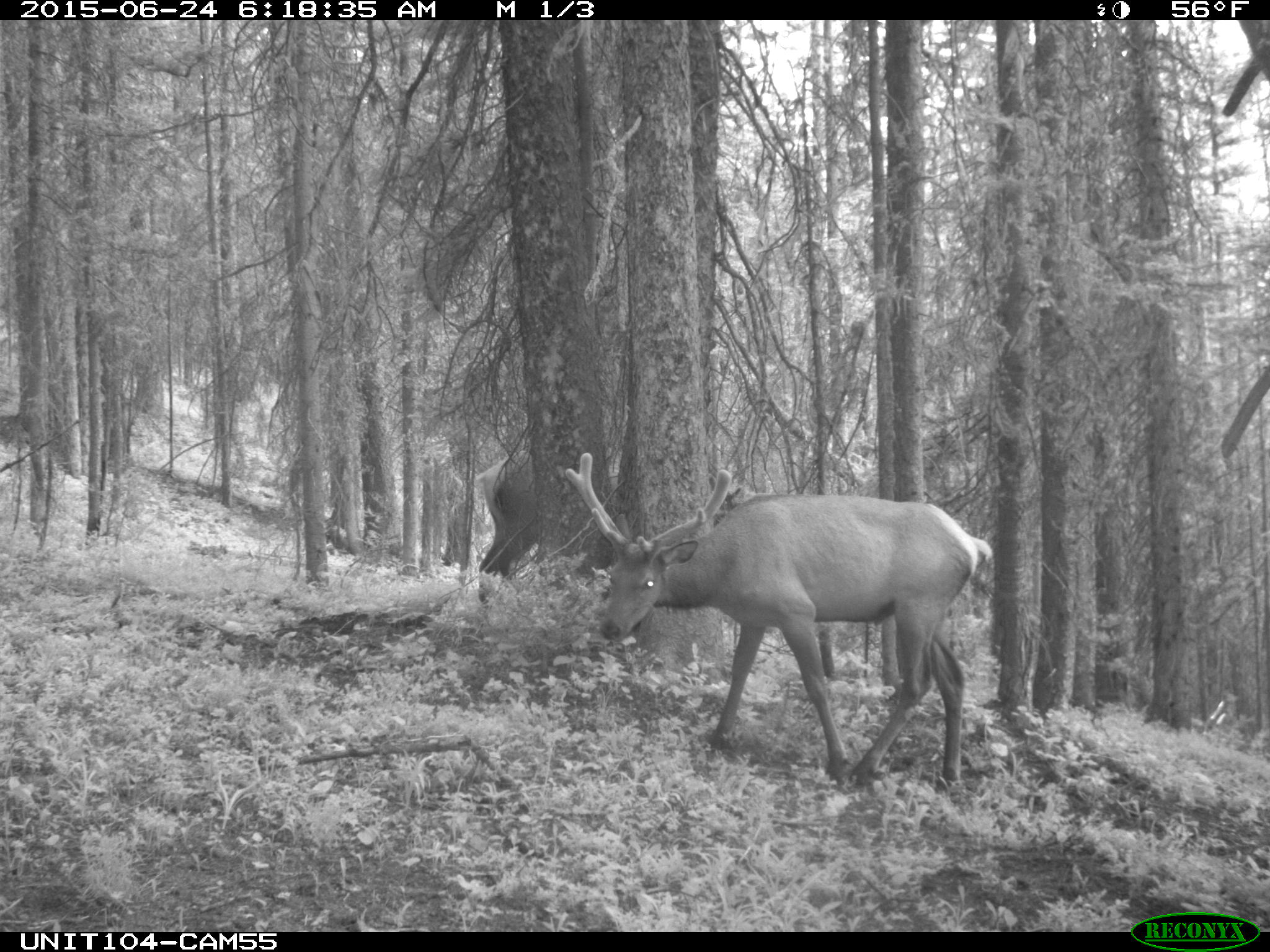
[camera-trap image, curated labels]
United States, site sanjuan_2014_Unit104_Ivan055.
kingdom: Animalia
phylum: Chordata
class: Mammalia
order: Artiodactyla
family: Cervidae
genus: Cervus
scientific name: Cervus elaphus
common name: red deer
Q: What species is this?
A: Cervus elaphus (red deer).